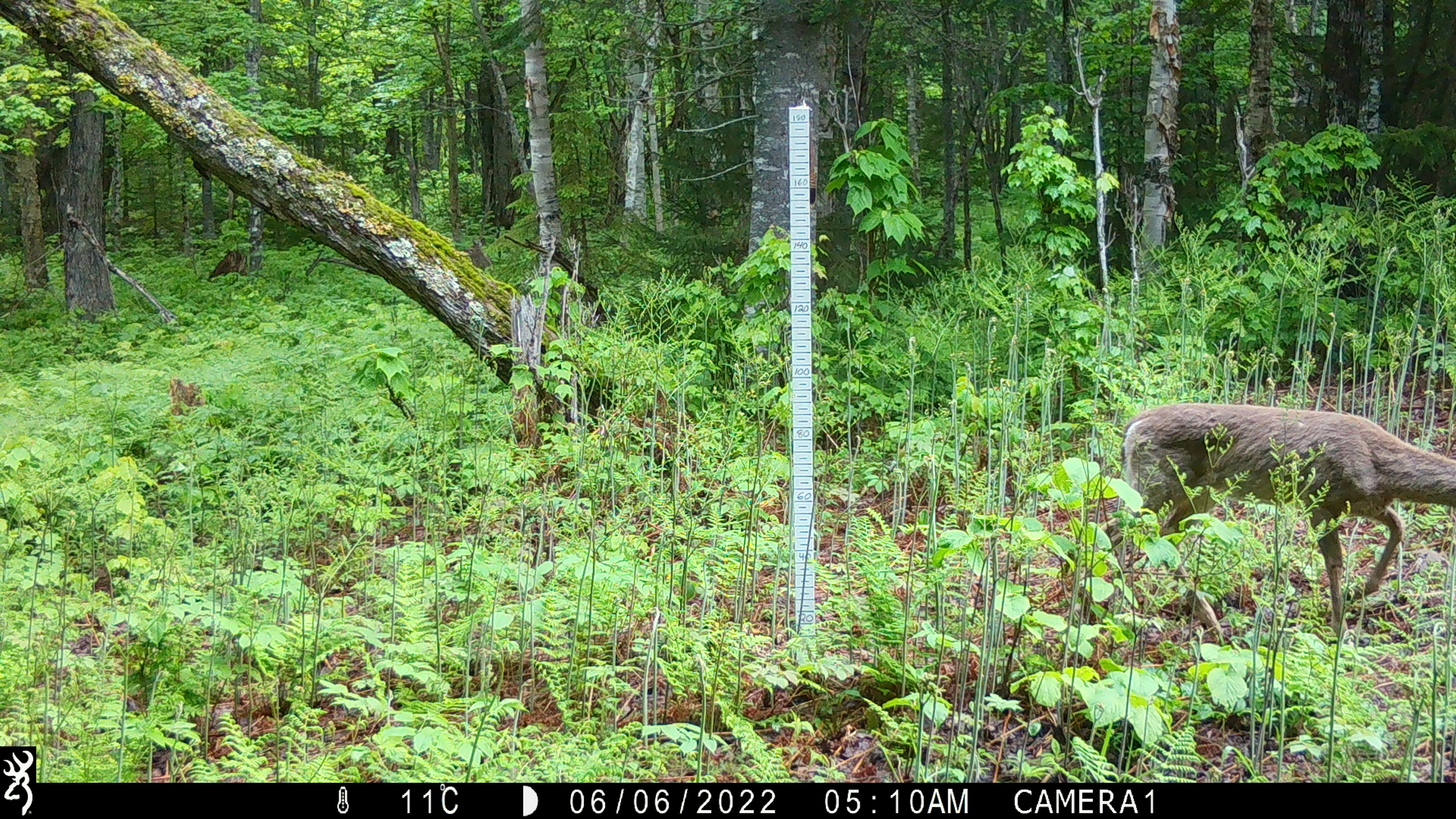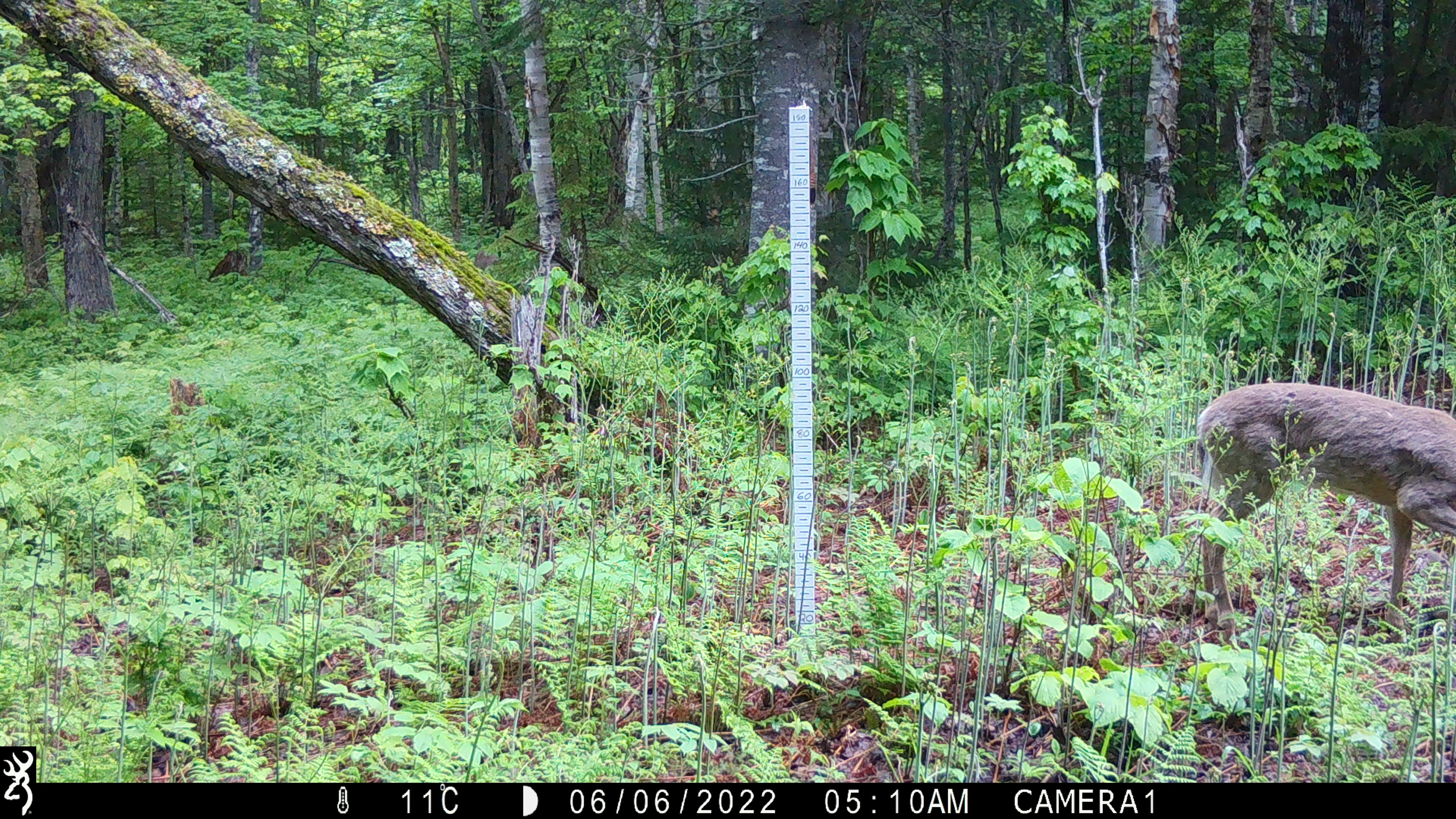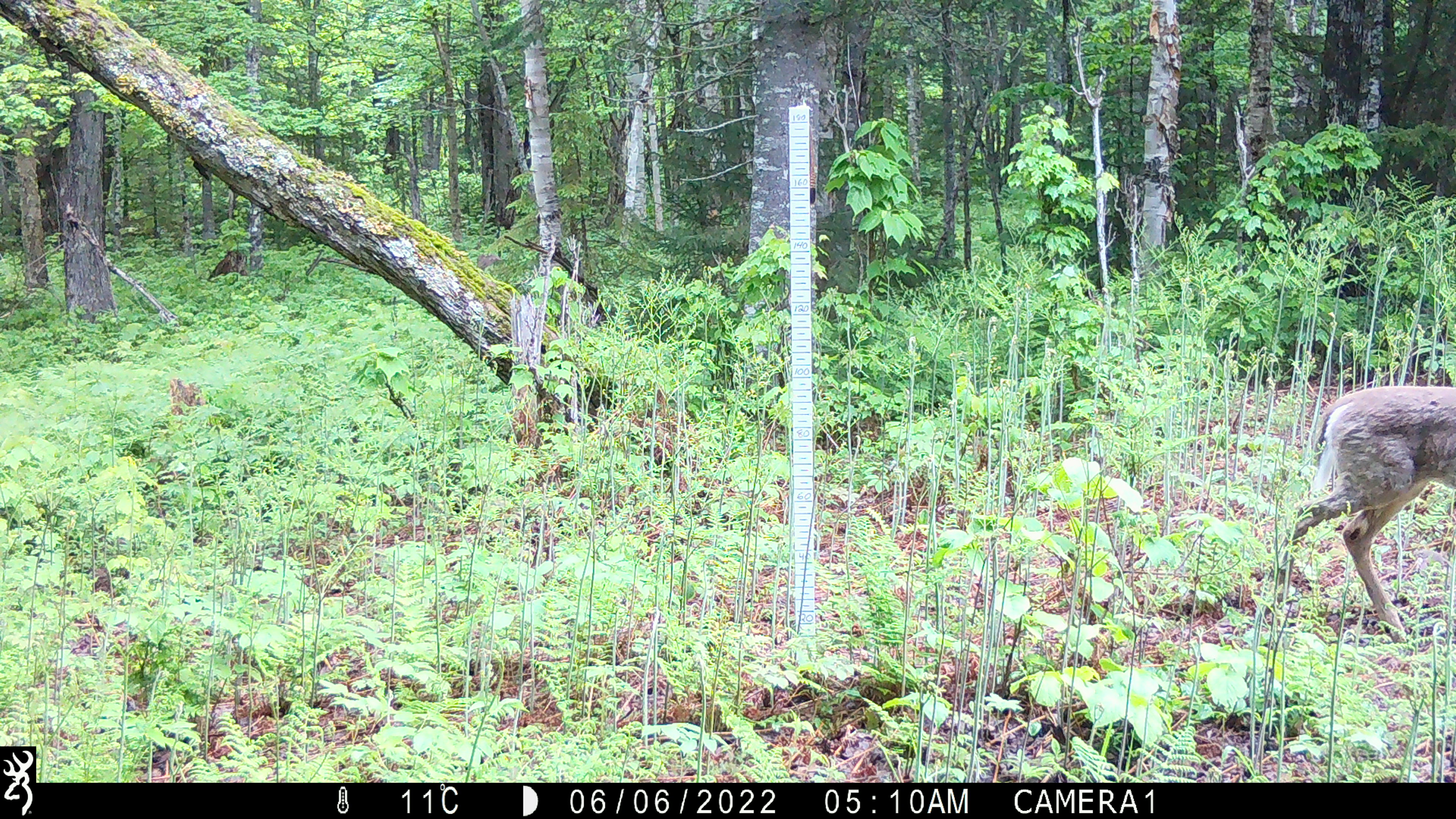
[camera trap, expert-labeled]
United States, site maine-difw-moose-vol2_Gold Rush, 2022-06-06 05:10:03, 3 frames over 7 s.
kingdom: Animalia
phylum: Chordata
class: Mammalia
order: Artiodactyla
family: Cervidae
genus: Odocoileus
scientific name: Odocoileus virginianus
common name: white-tailed deer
White-tailed deer (Odocoileus virginianus).